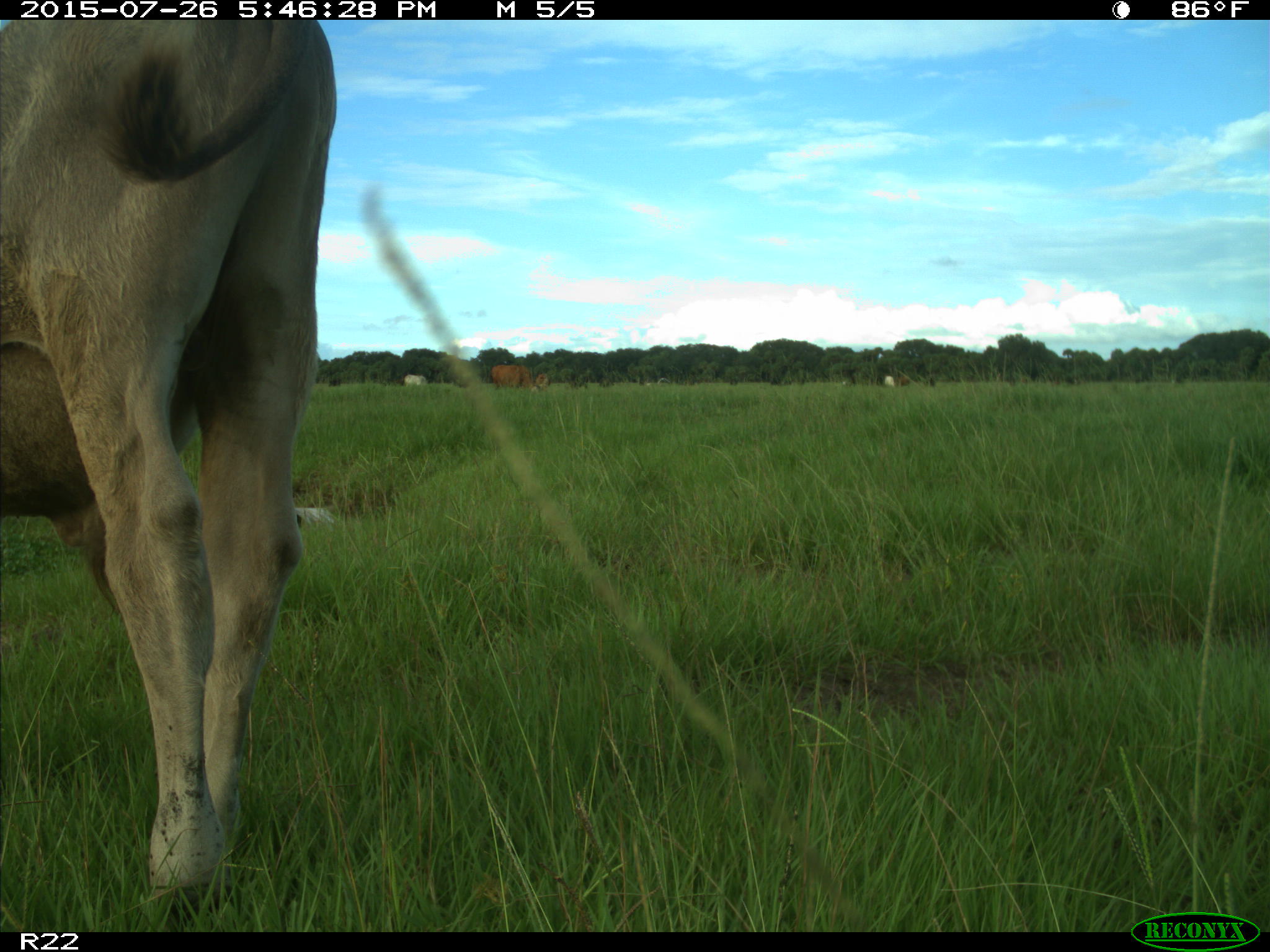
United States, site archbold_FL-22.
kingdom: Animalia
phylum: Chordata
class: Mammalia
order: Artiodactyla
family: Bovidae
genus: Bos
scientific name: Bos taurus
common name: domestic cow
Bos taurus (domestic cow).